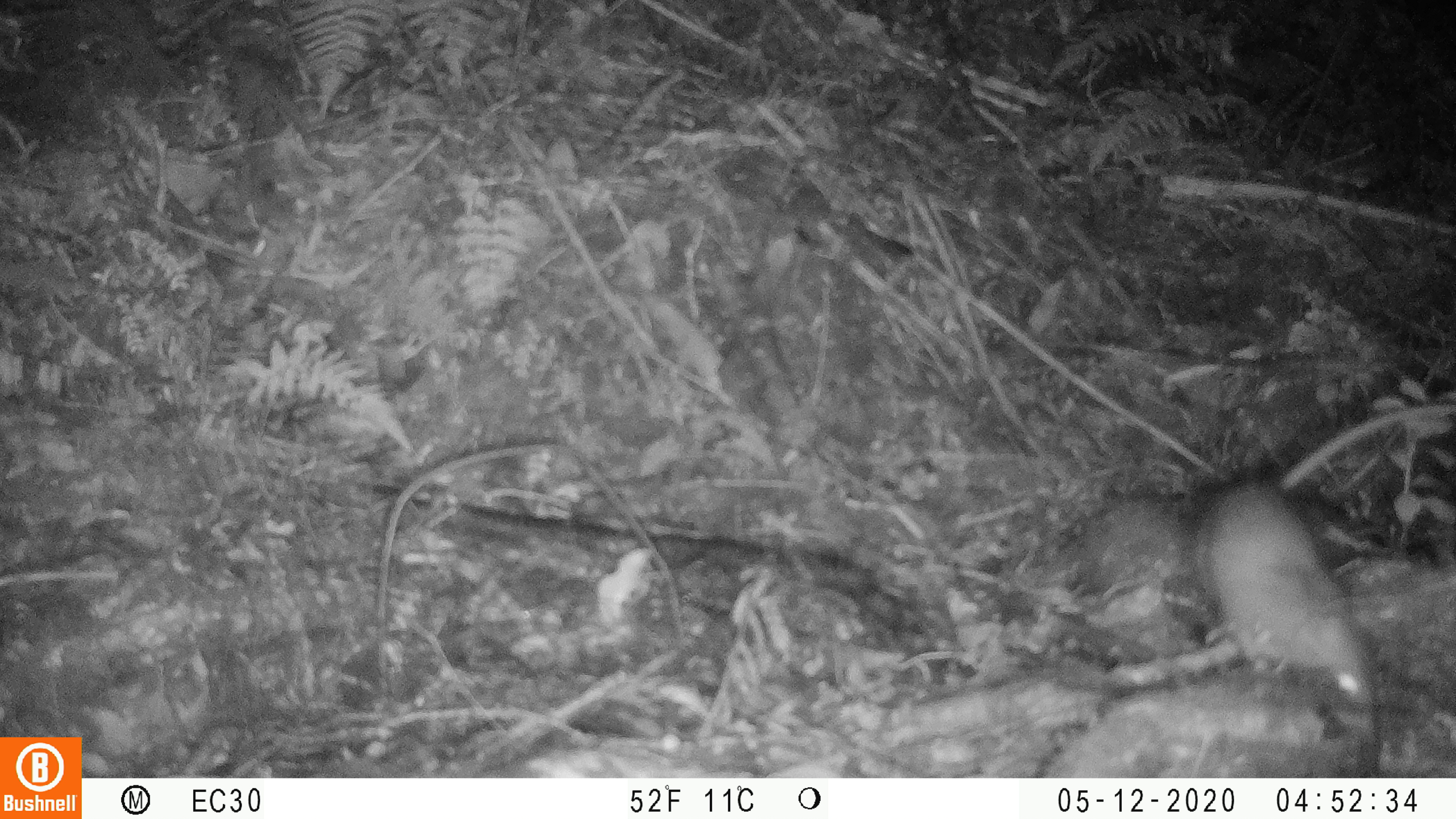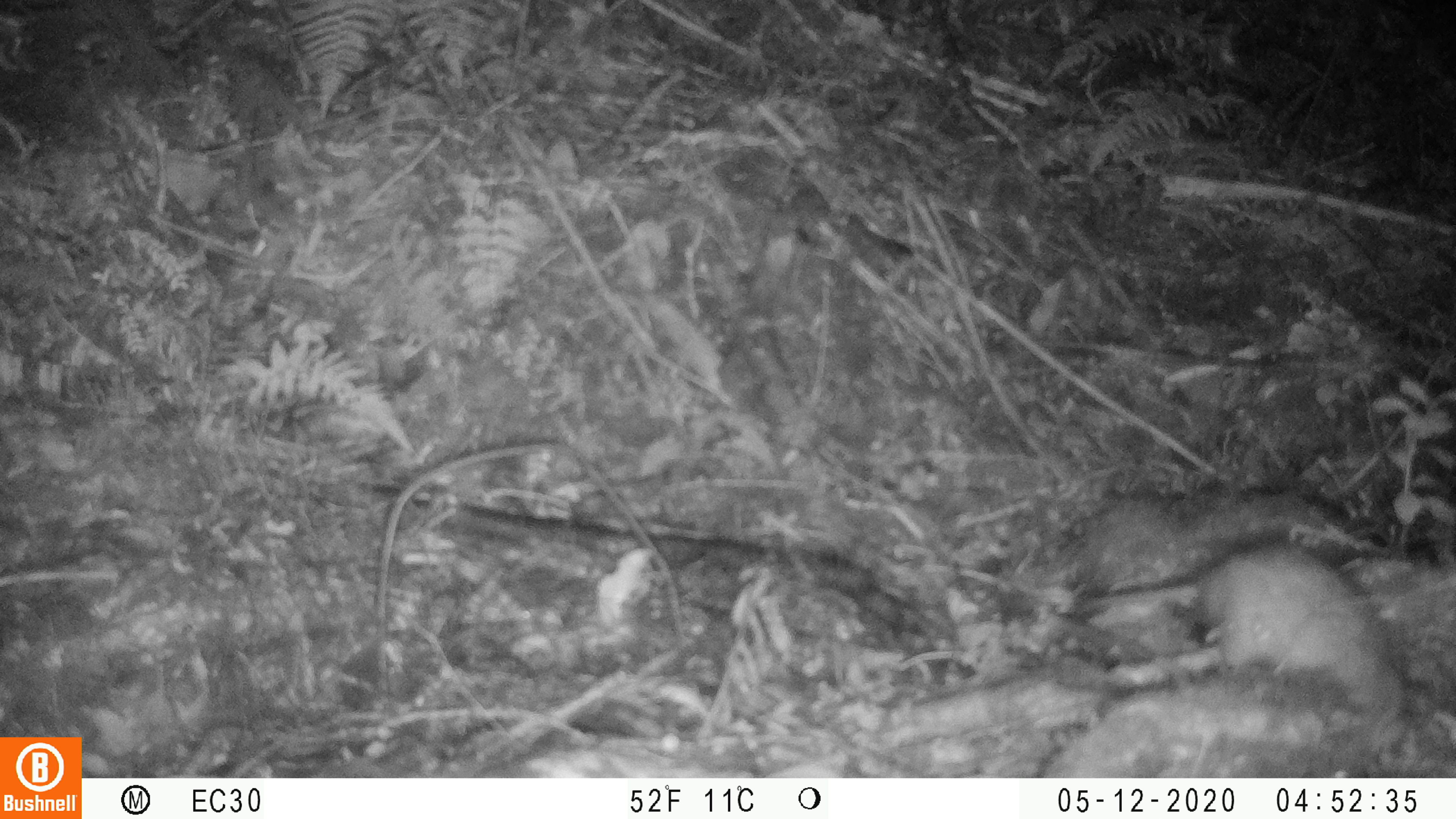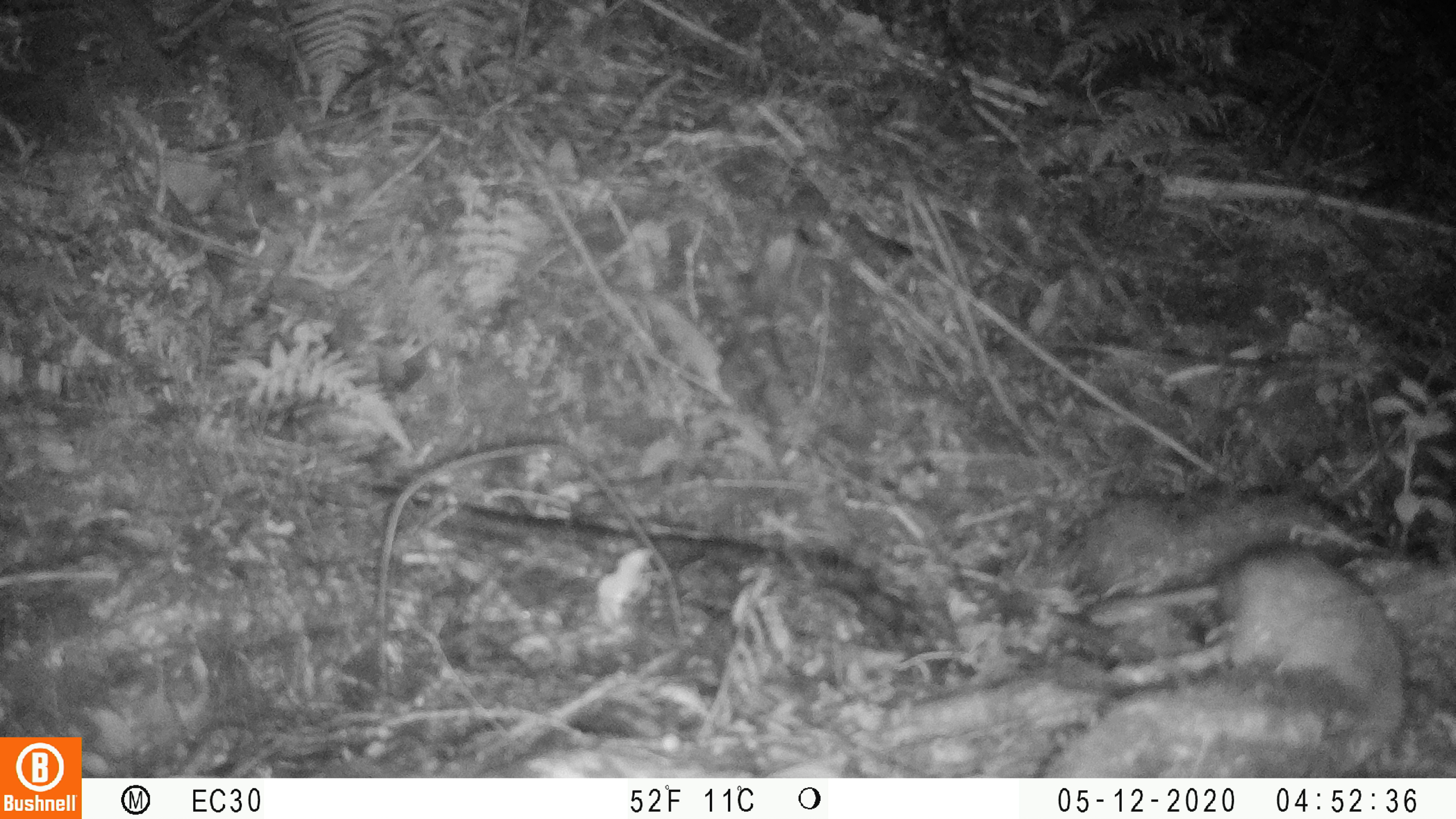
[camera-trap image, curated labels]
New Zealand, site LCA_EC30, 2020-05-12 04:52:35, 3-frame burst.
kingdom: Animalia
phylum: Chordata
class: Mammalia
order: Rodentia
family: Muridae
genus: Rattus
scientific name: Rattus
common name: rat